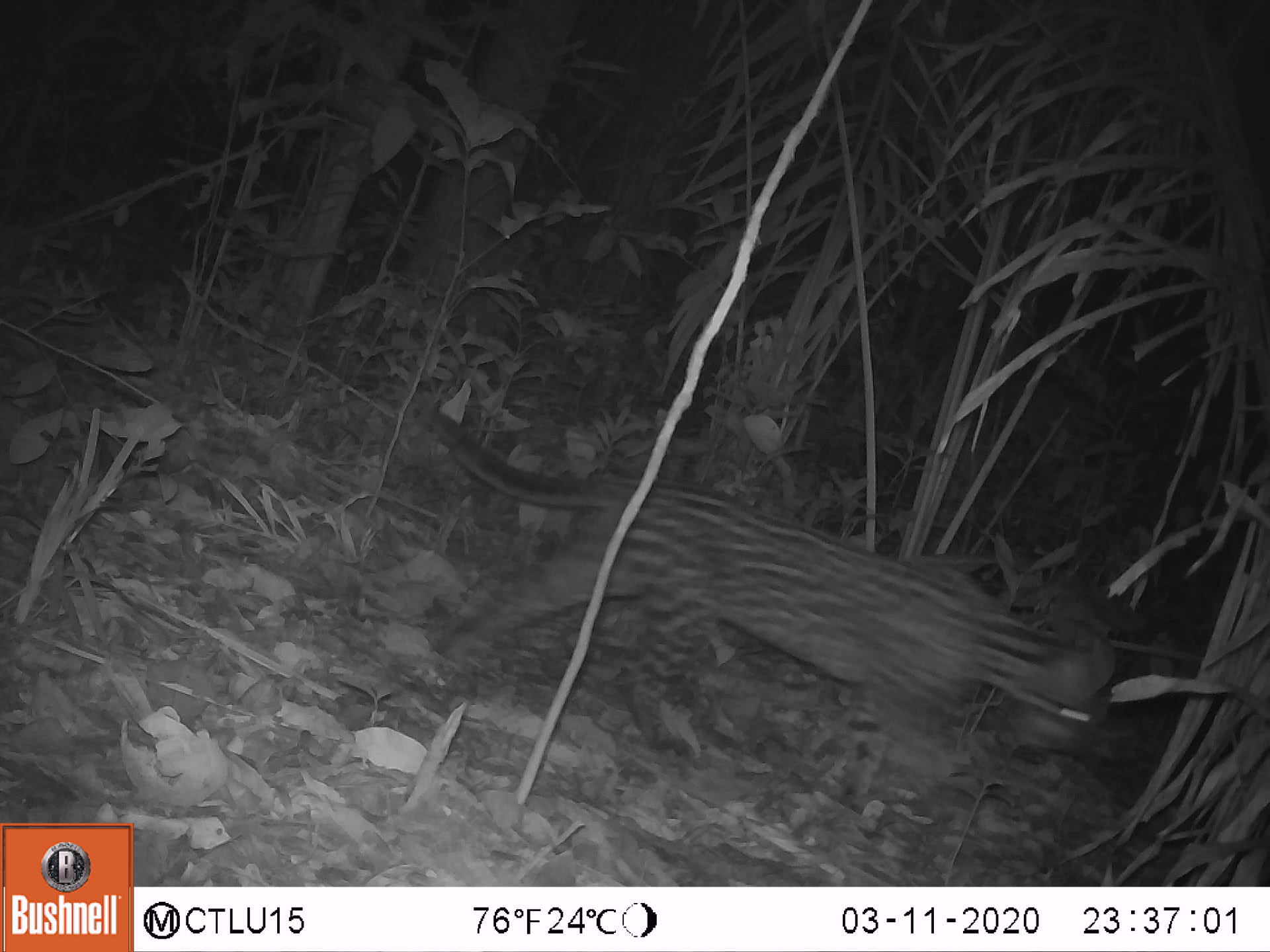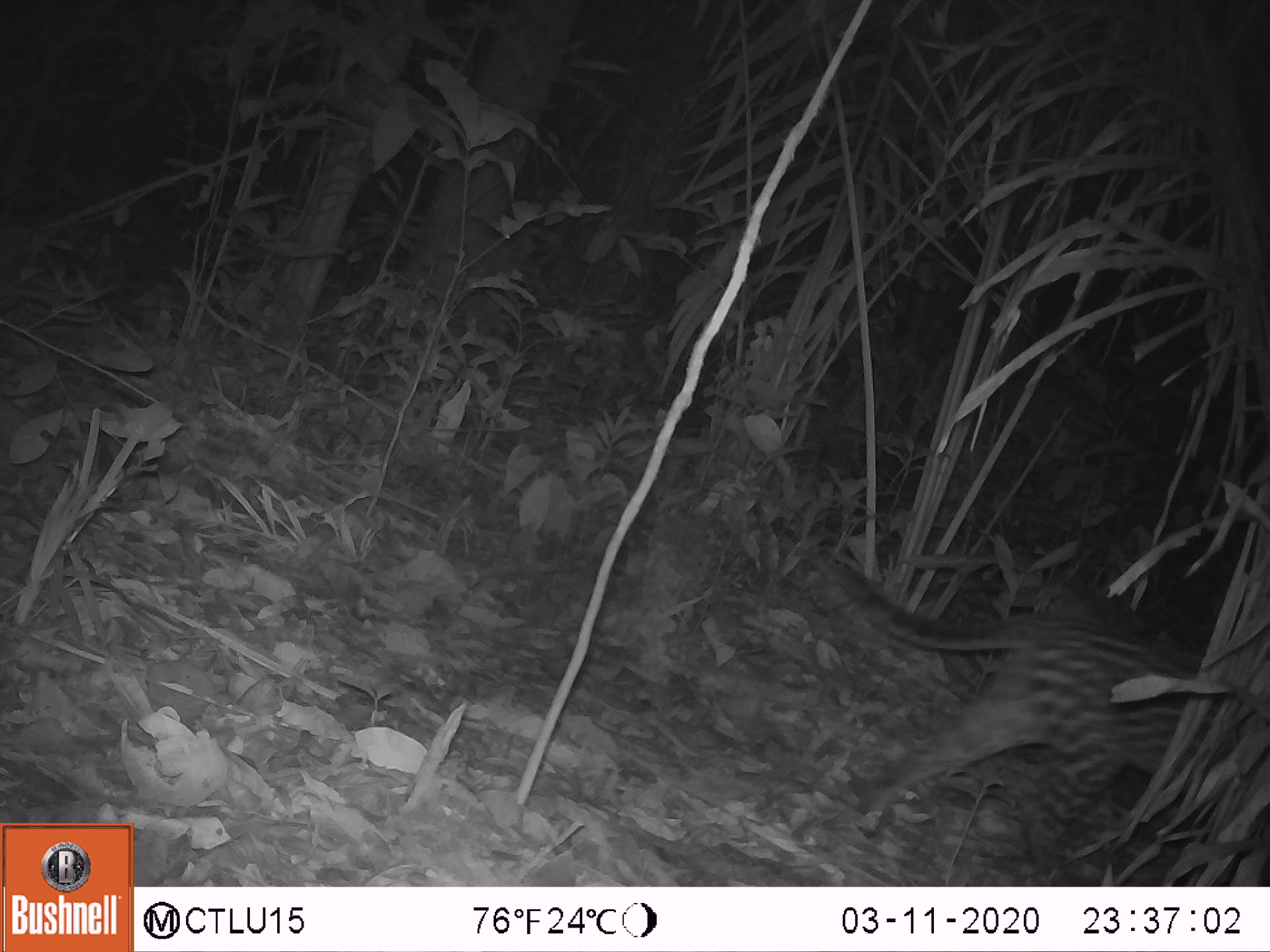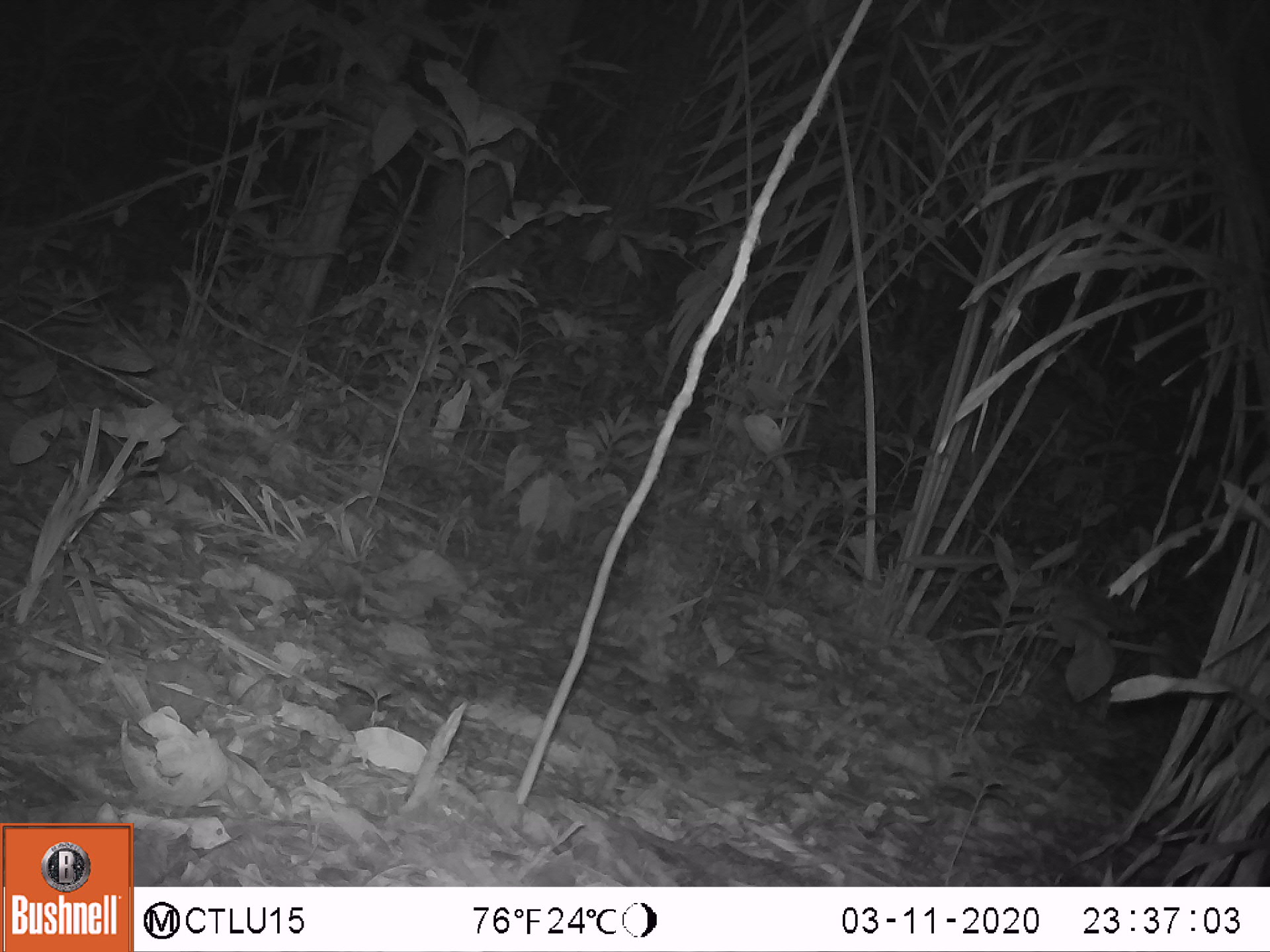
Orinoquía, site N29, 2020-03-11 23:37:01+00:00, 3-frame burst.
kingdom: Animalia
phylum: Chordata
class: Mammalia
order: Carnivora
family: Felidae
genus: Leopardus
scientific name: Leopardus pardalis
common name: ocelot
Ocelot (Leopardus pardalis).